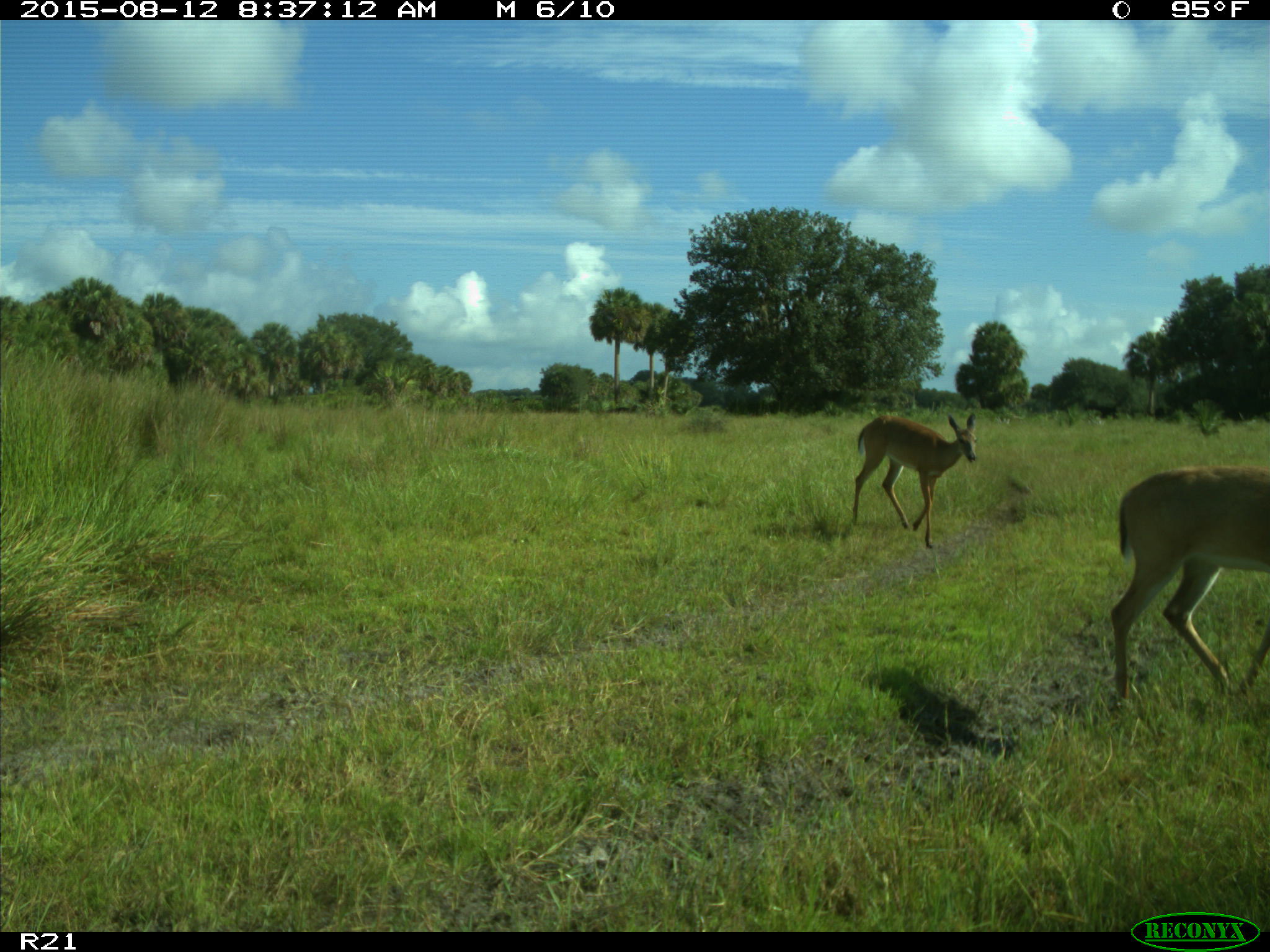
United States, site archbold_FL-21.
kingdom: Animalia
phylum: Chordata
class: Mammalia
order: Artiodactyla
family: Cervidae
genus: Odocoileus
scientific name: Odocoileus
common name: deer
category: unidentified deer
Unidentified deer (deer) (Odocoileus).